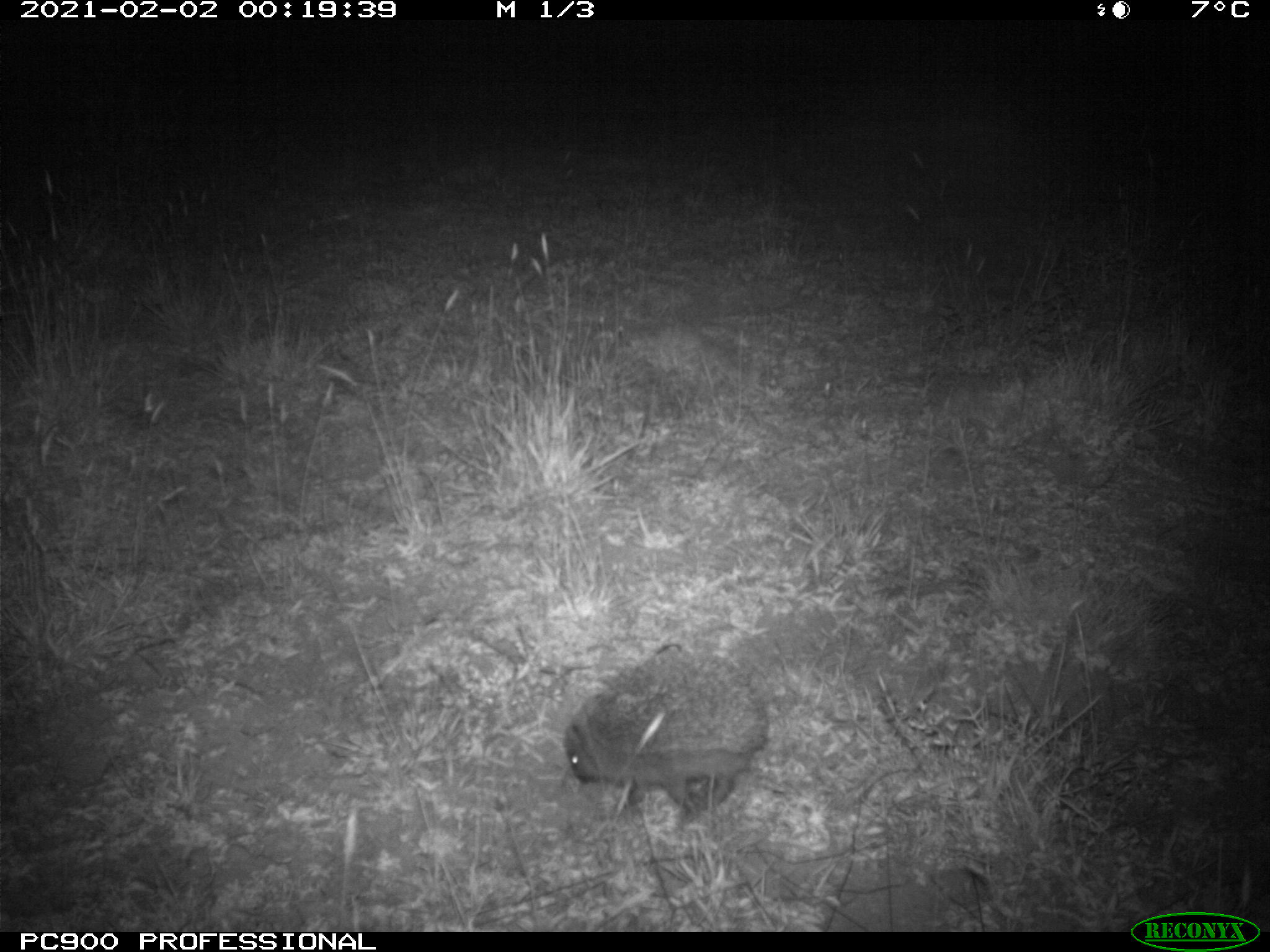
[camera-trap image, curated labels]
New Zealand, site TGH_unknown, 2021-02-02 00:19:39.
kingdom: Animalia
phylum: Chordata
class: Mammalia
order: Eulipotyphla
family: Erinaceidae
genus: Erinaceus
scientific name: Erinaceus europaeus europaeus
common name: european hedgehog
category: hedgehog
Hedgehog (european hedgehog) (Erinaceus europaeus europaeus).